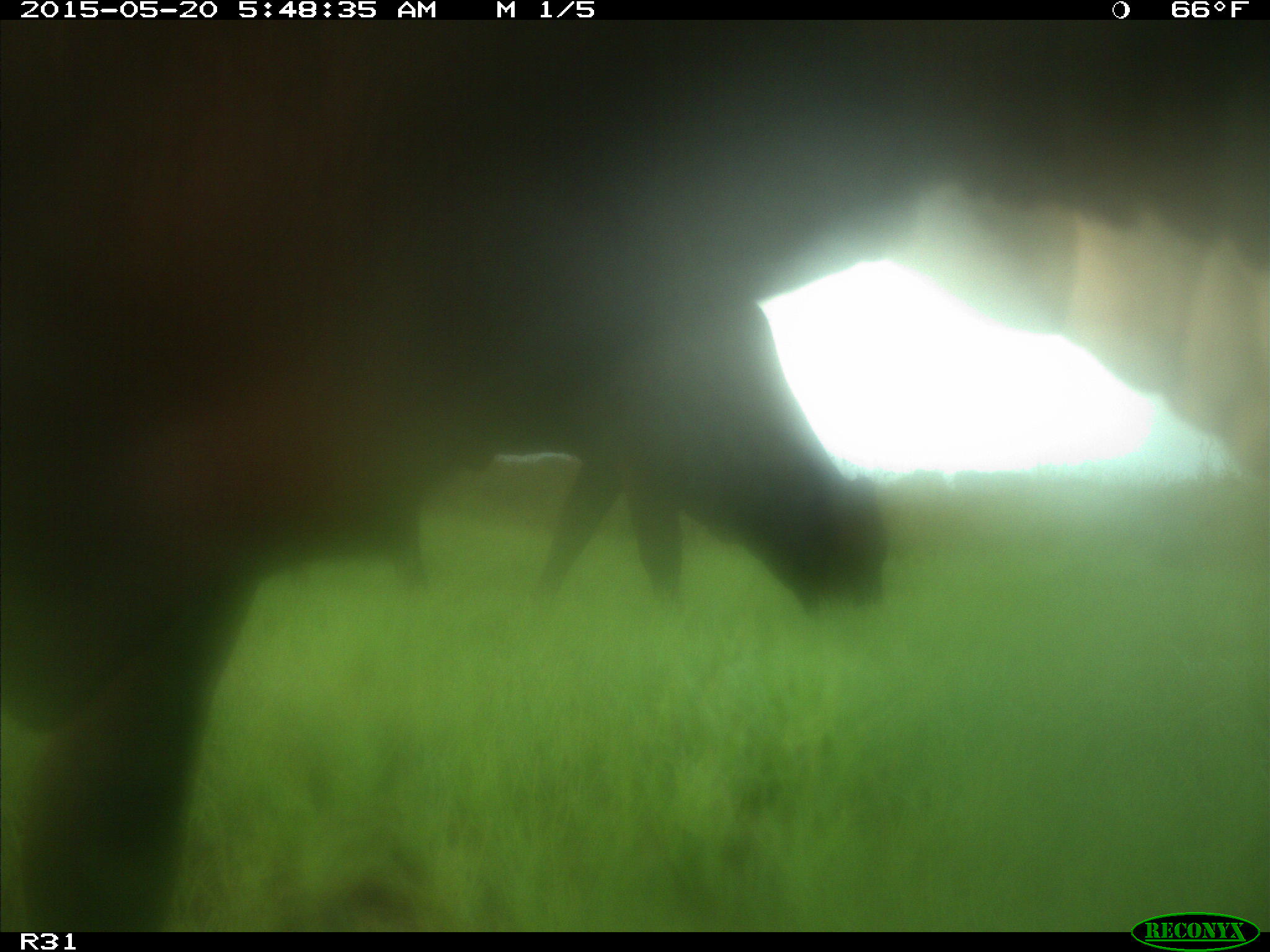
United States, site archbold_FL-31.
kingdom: Animalia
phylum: Chordata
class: Mammalia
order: Artiodactyla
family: Bovidae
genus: Bos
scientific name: Bos taurus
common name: domestic cow